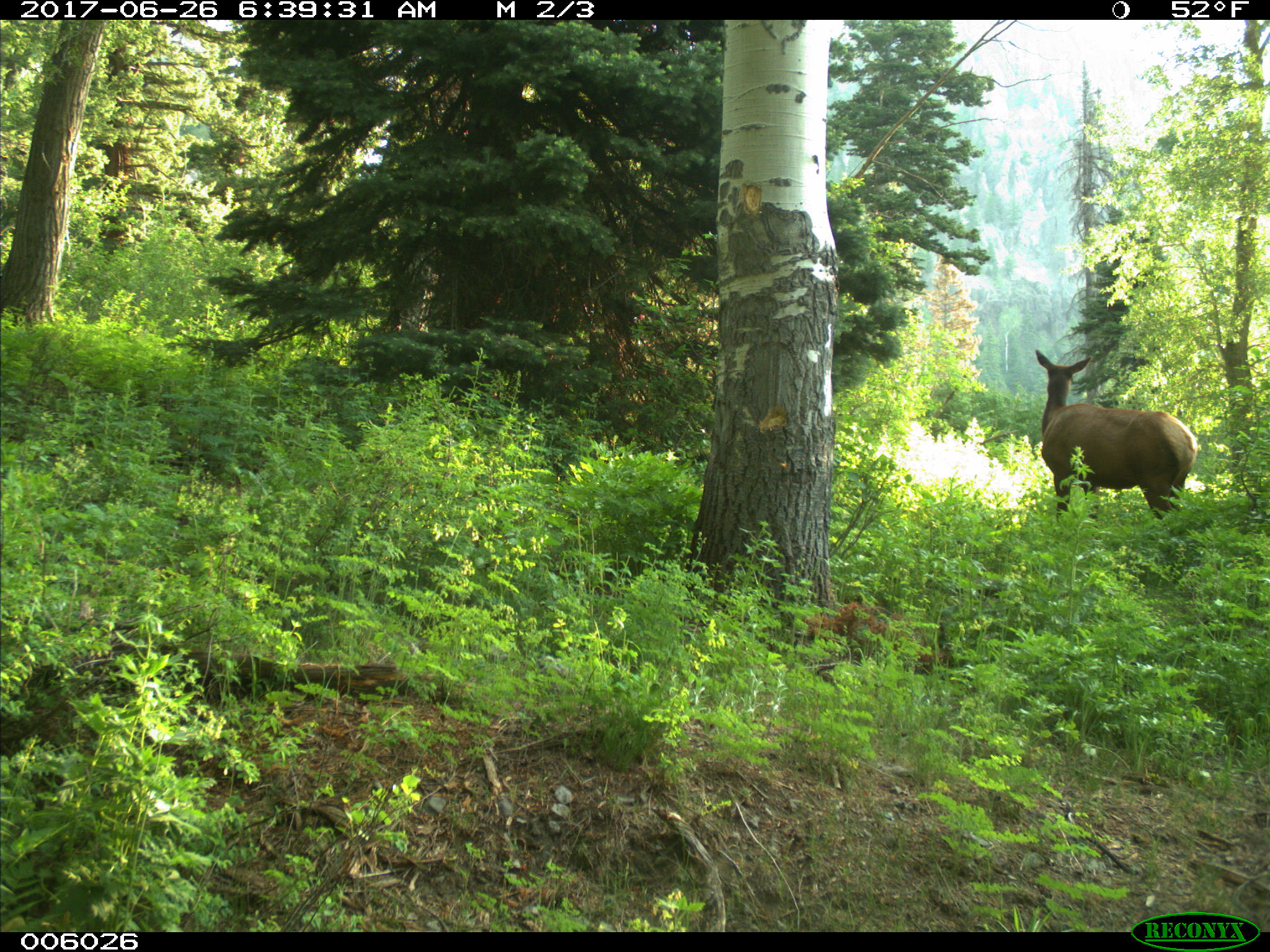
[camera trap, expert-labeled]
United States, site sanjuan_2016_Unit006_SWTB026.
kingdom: Animalia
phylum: Chordata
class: Mammalia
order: Artiodactyla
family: Cervidae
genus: Cervus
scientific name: Cervus elaphus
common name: red deer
Cervus elaphus (red deer).